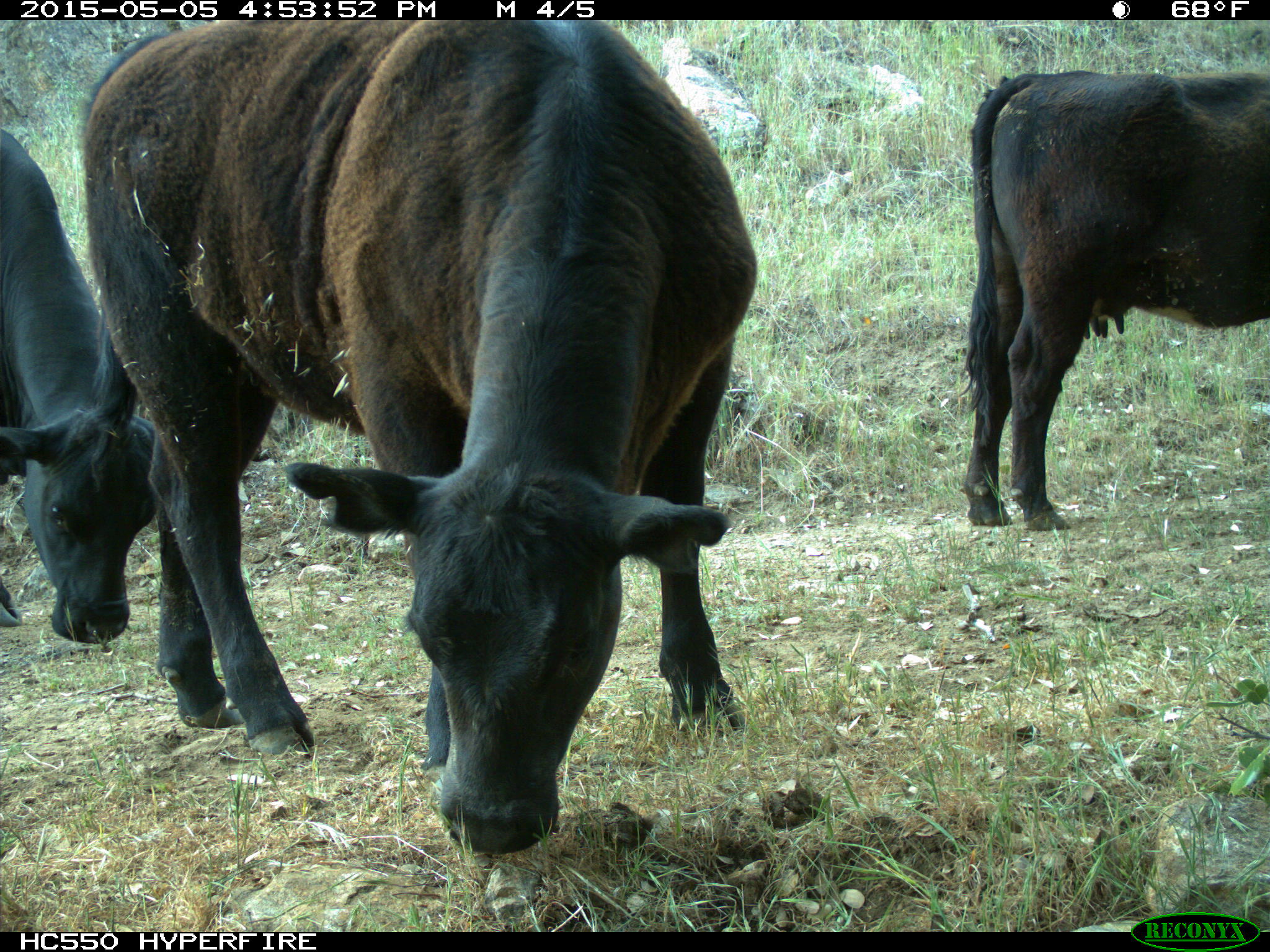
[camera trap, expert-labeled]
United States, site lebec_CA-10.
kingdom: Animalia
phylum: Chordata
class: Mammalia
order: Artiodactyla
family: Bovidae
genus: Bos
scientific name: Bos taurus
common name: domestic cow